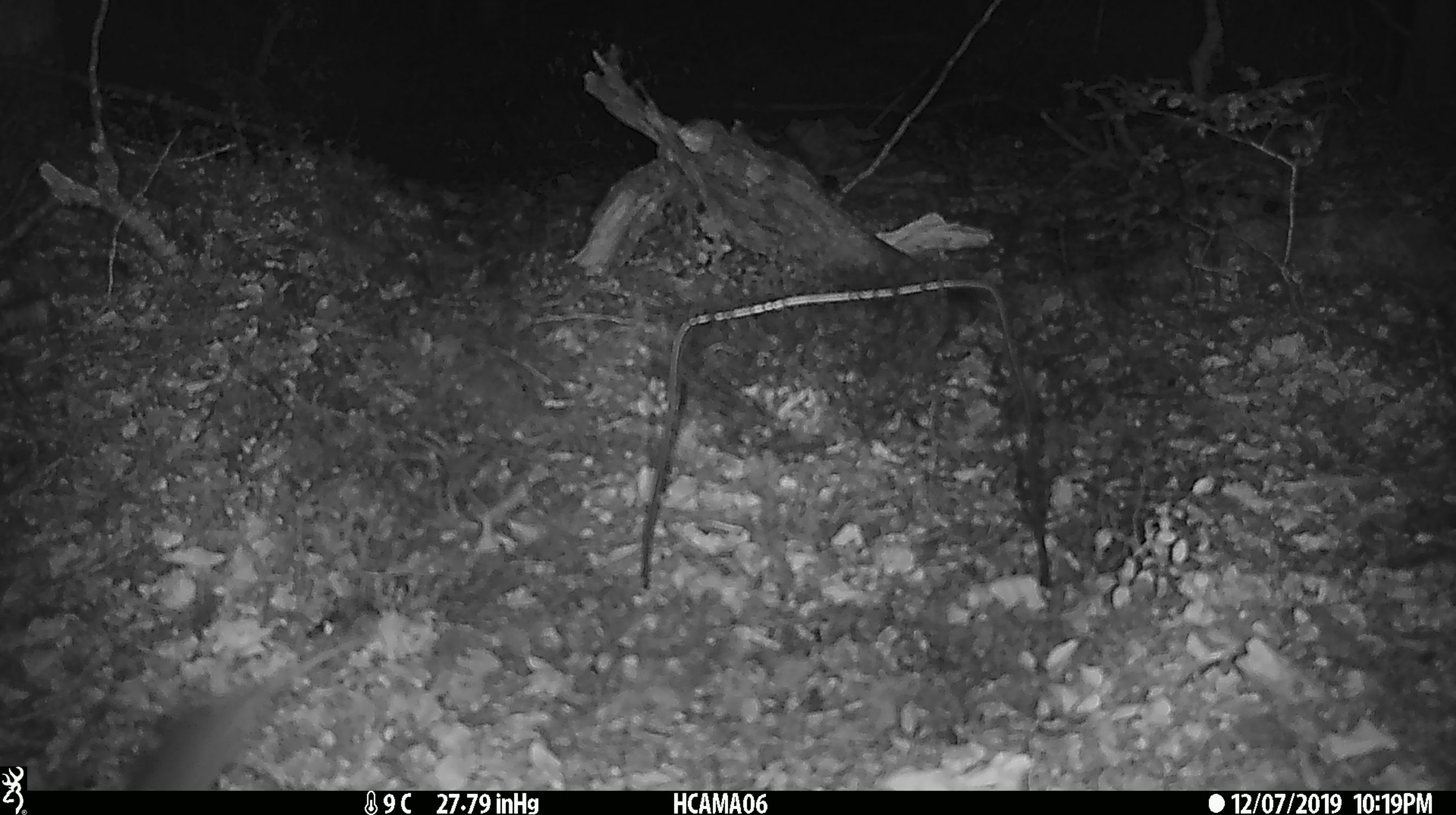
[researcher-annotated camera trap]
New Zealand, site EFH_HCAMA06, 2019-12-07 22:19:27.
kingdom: Animalia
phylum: Chordata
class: Mammalia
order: Rodentia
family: Muridae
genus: Mus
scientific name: Mus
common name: mouse